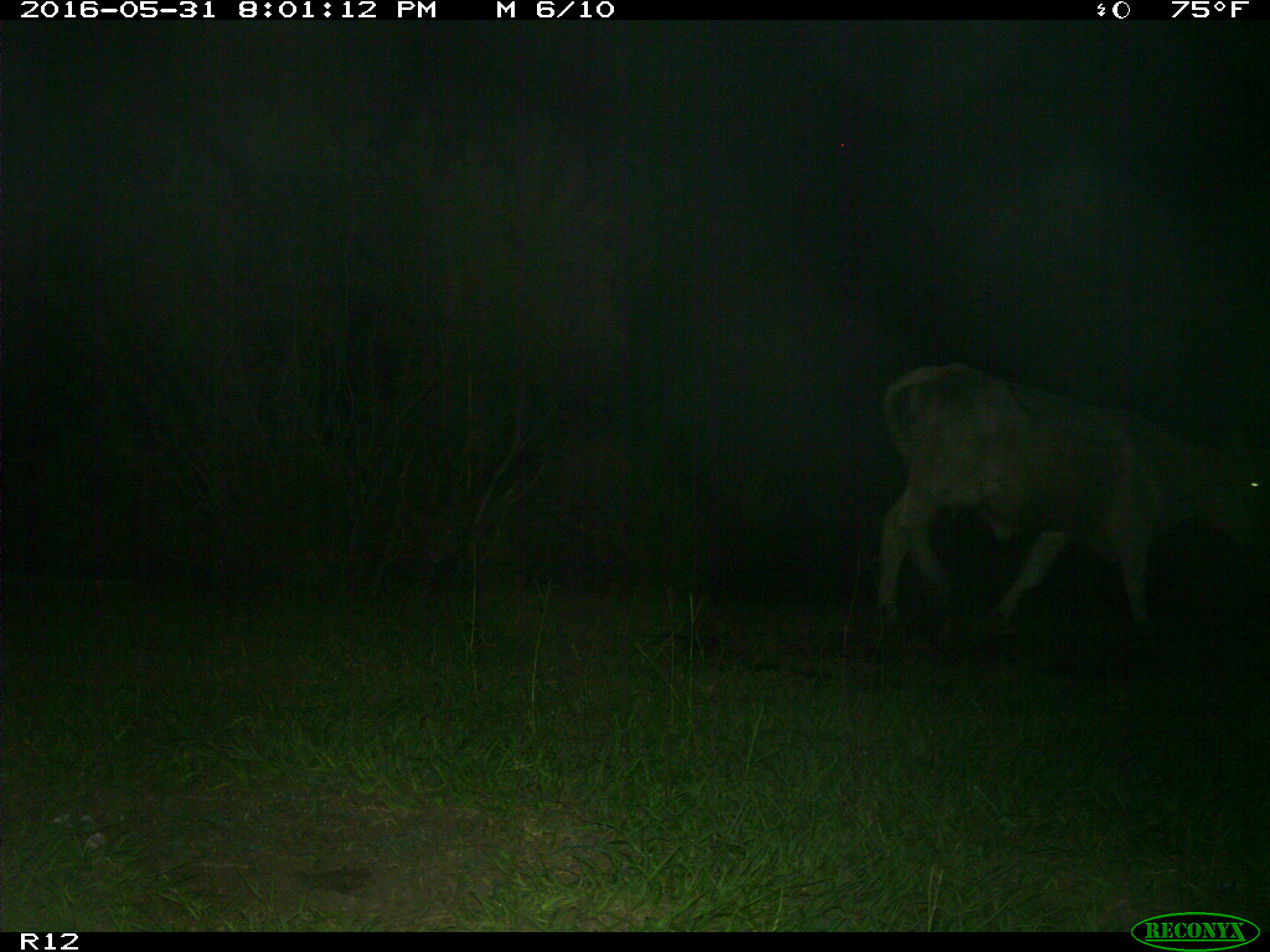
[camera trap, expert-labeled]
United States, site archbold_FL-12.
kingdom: Animalia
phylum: Chordata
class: Mammalia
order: Artiodactyla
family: Bovidae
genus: Bos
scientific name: Bos taurus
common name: domestic cow